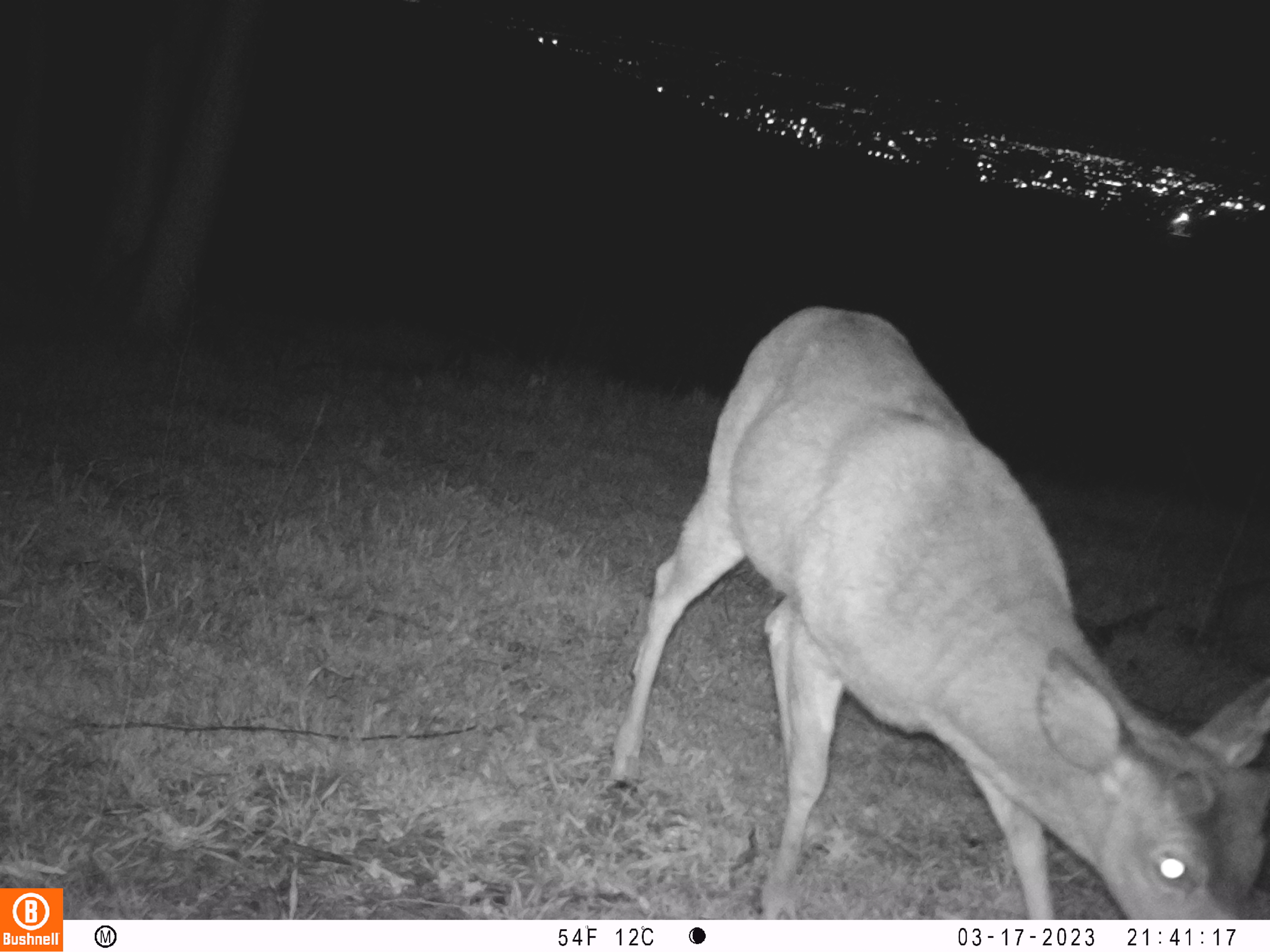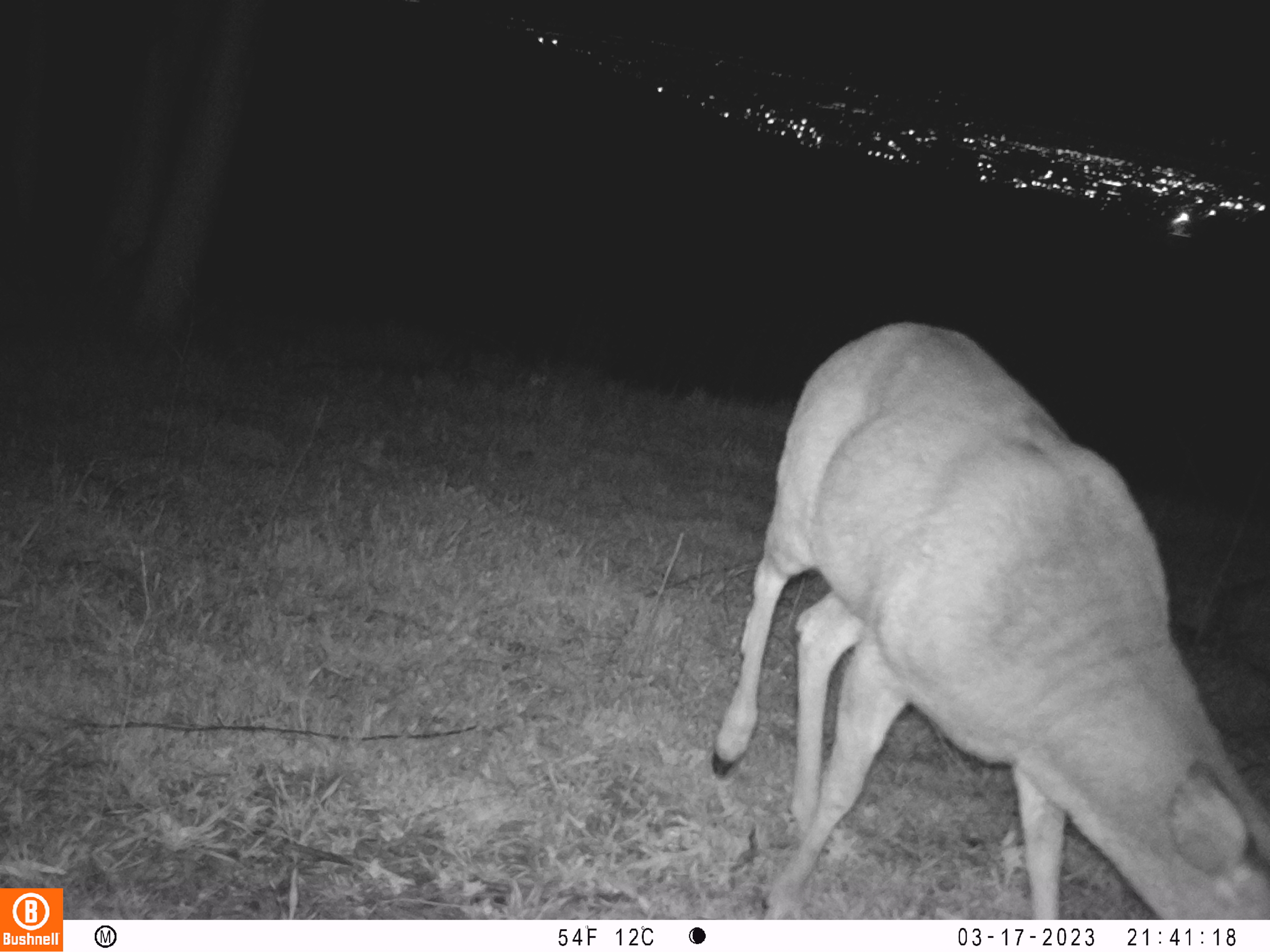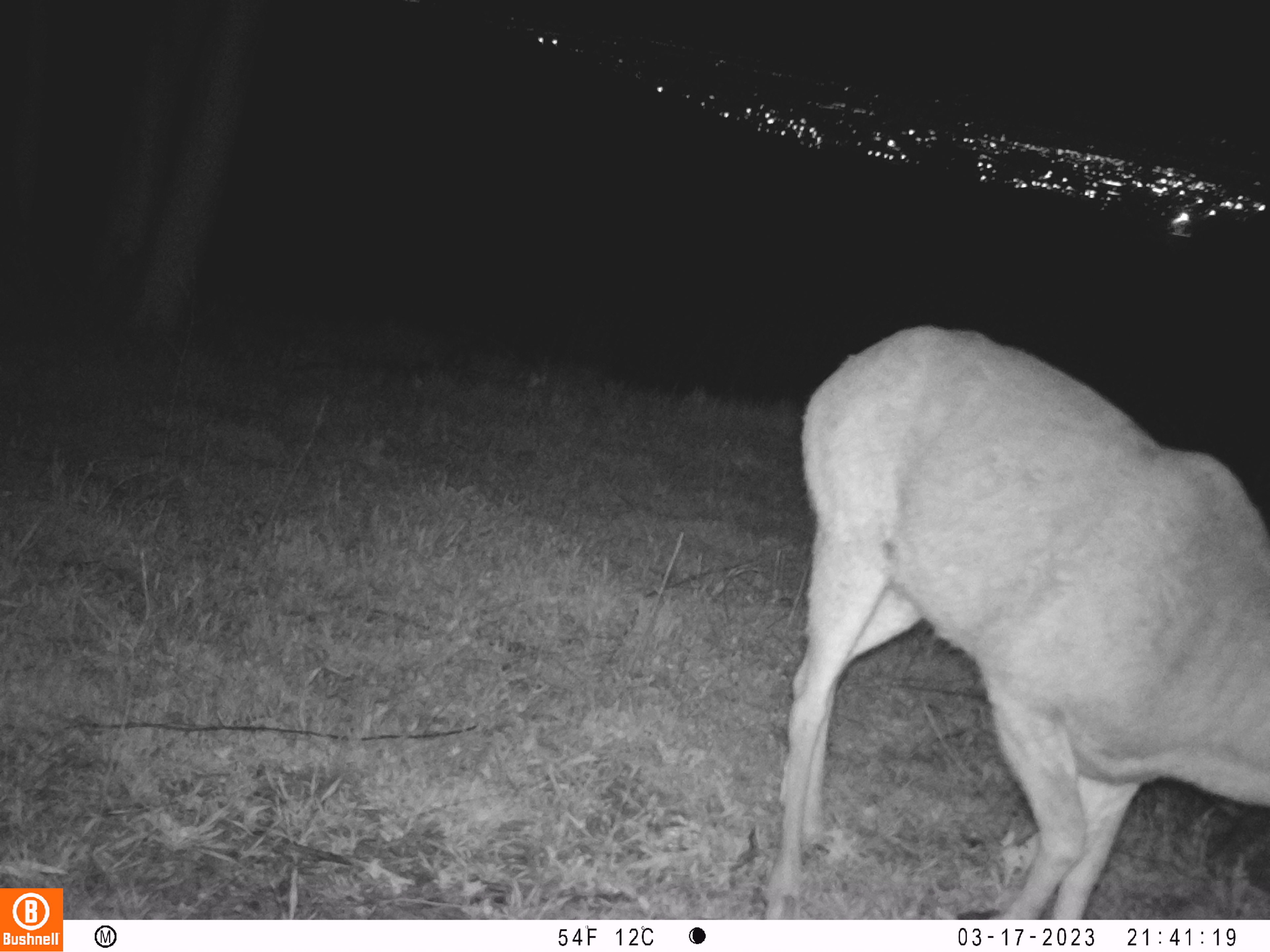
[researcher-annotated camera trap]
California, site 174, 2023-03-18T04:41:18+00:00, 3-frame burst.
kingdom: Animalia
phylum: Chordata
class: Mammalia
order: Artiodactyla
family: Cervidae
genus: Odocoileus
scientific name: Odocoileus hemionus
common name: mule deer